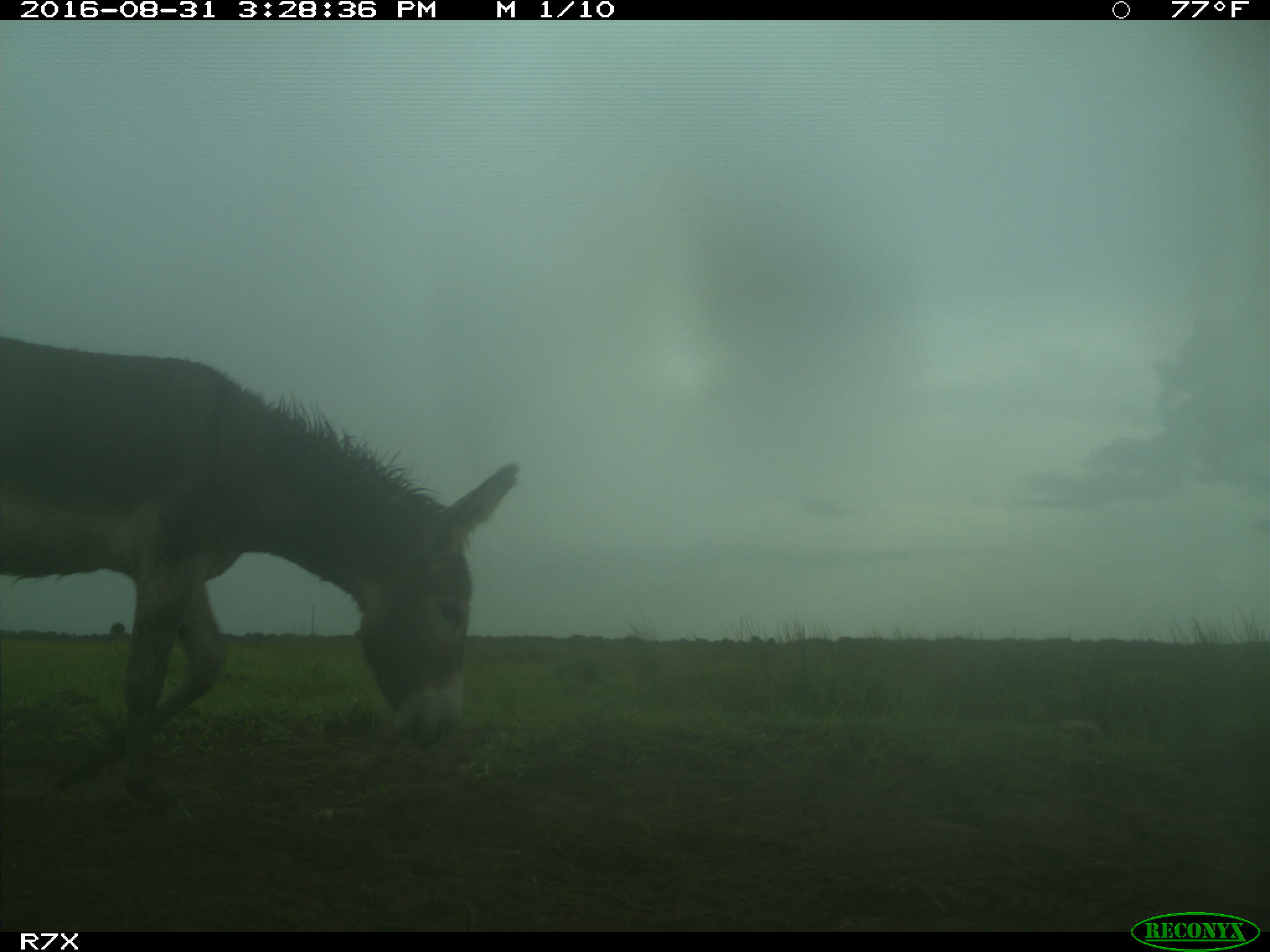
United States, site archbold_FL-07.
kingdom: Animalia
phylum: Chordata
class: Mammalia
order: Perissodactyla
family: Equidae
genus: Equus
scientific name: Equus africanus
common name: african wild ass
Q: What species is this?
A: Equus africanus (african wild ass).